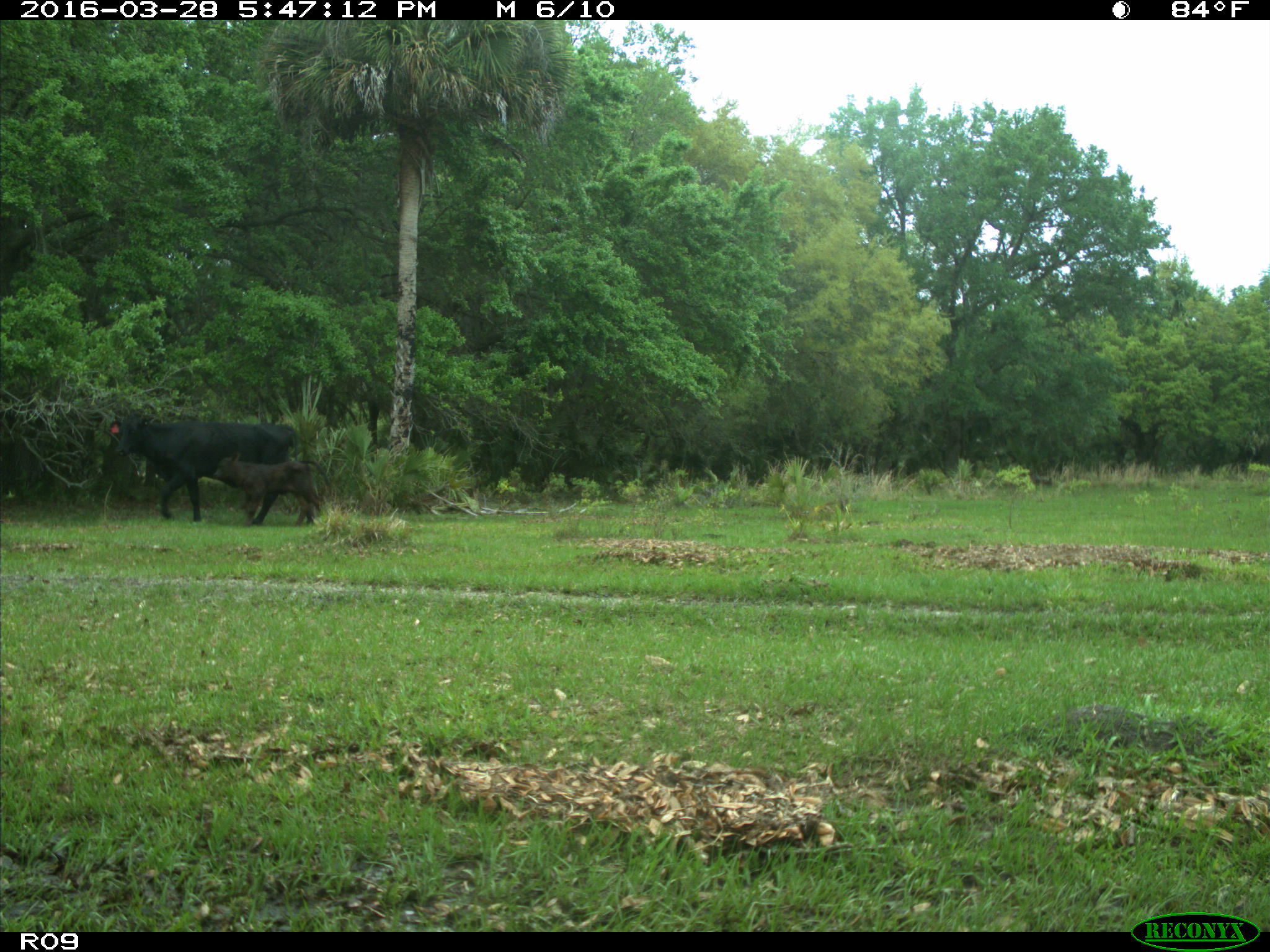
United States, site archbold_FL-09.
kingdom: Animalia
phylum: Chordata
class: Mammalia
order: Artiodactyla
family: Bovidae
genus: Bos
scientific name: Bos taurus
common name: domestic cow